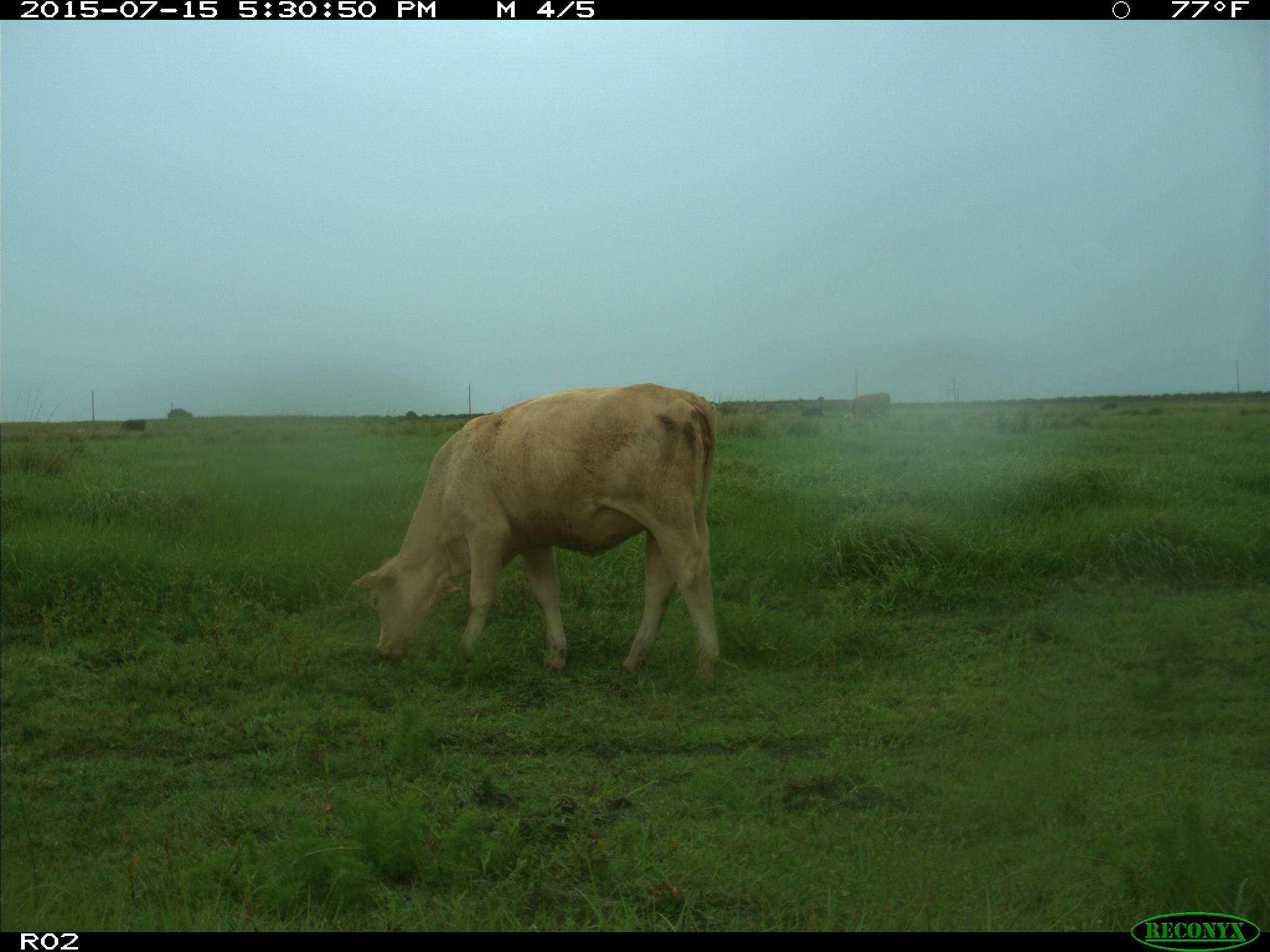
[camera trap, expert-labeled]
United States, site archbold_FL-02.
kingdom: Animalia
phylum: Chordata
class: Mammalia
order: Artiodactyla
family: Bovidae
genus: Bos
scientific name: Bos taurus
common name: domestic cow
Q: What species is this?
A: Bos taurus (domestic cow).